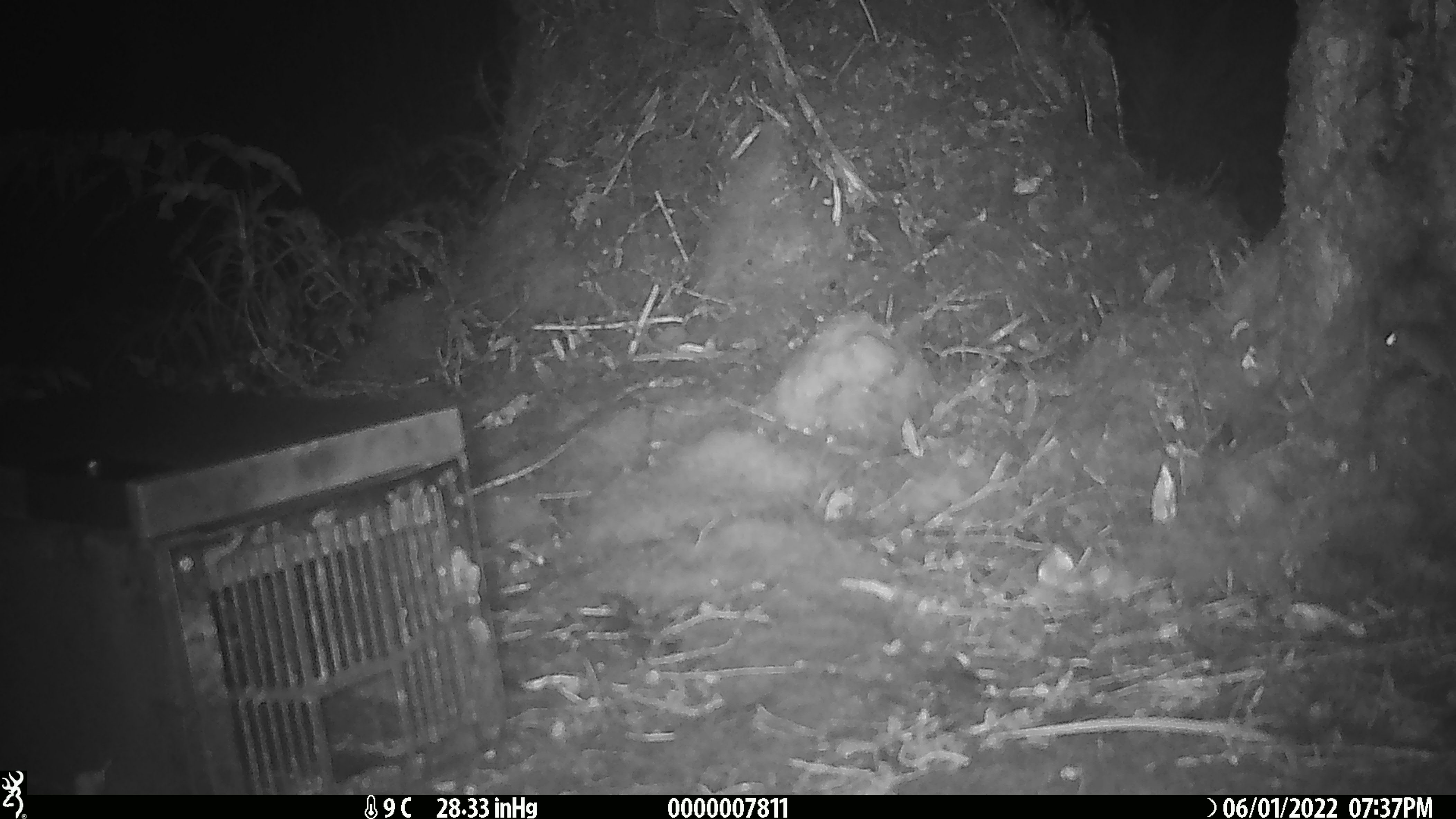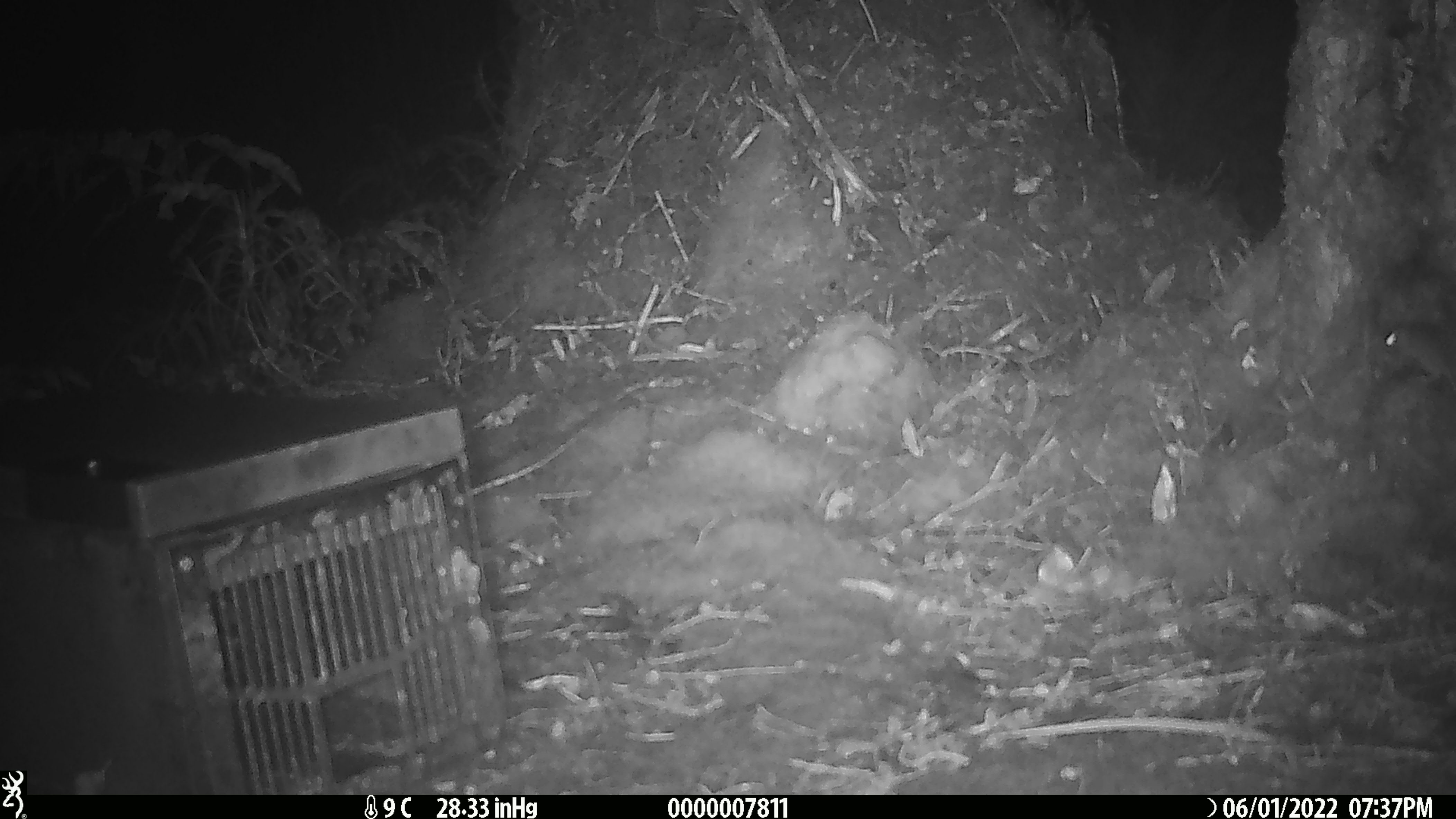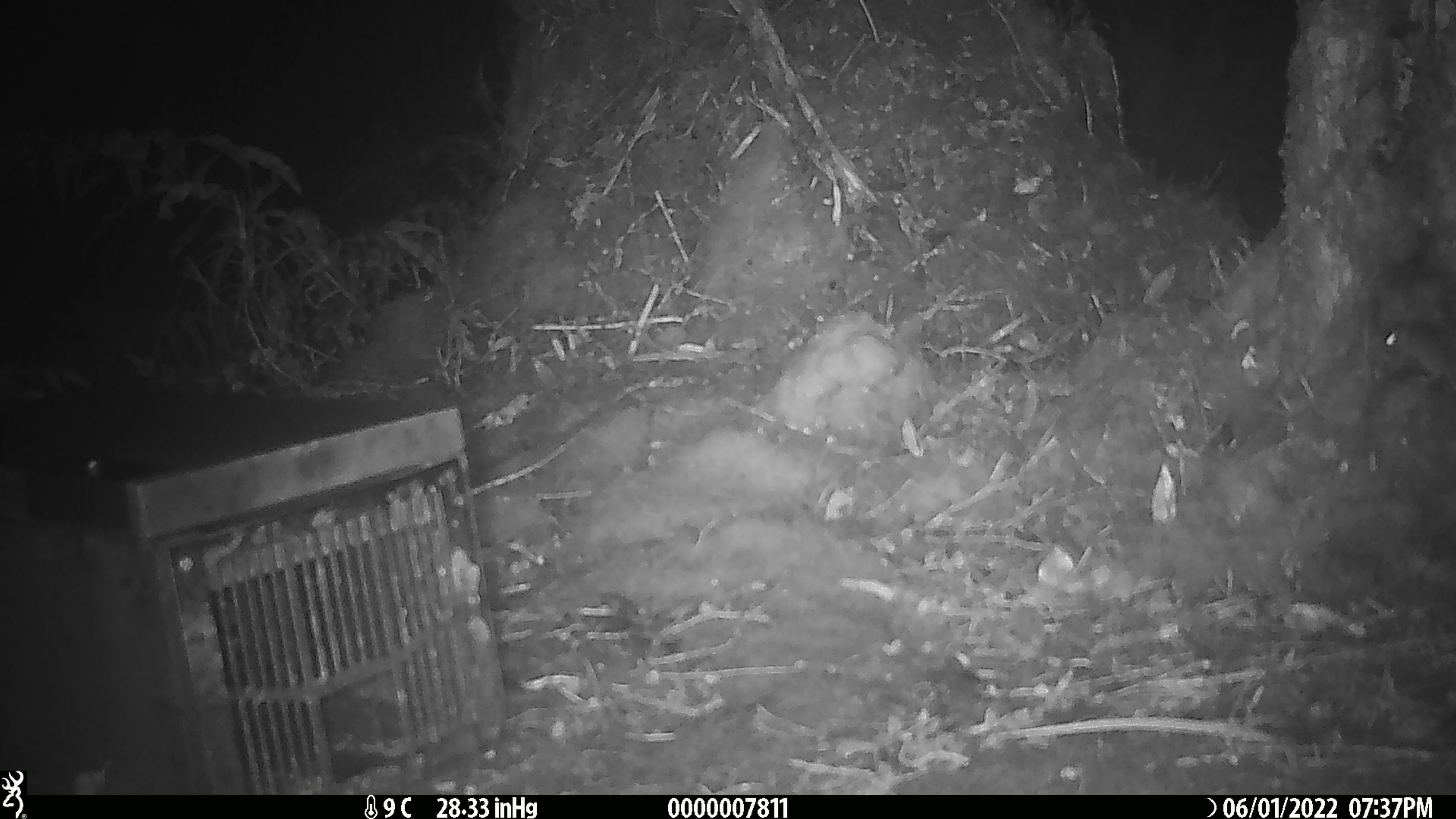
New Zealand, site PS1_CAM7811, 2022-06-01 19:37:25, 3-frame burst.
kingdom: Animalia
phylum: Chordata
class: Mammalia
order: Rodentia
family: Muridae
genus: Mus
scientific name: Mus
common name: mouse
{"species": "mouse (Mus)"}